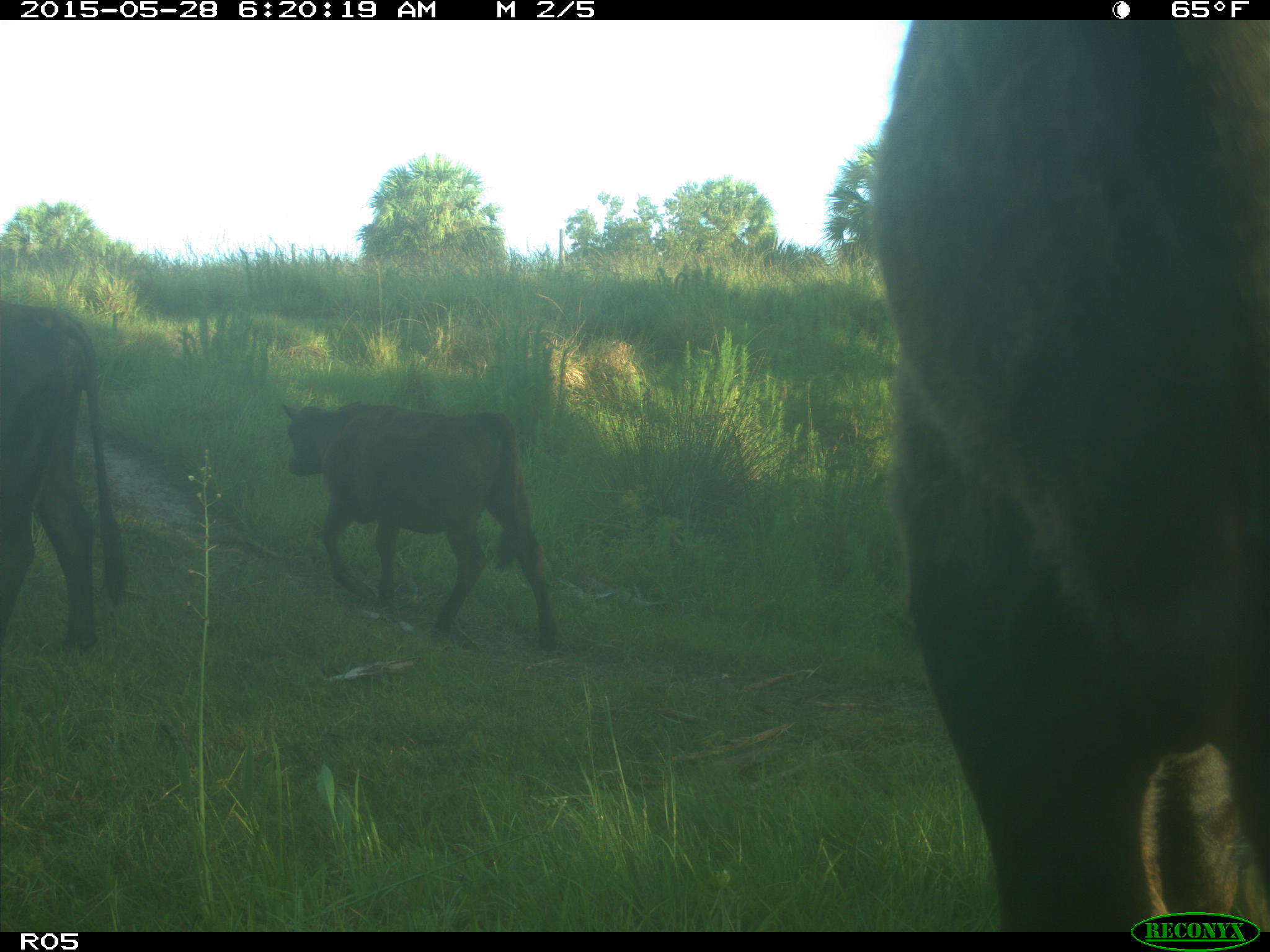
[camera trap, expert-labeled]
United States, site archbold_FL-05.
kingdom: Animalia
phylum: Chordata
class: Mammalia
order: Artiodactyla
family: Bovidae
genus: Bos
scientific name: Bos taurus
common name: domestic cow